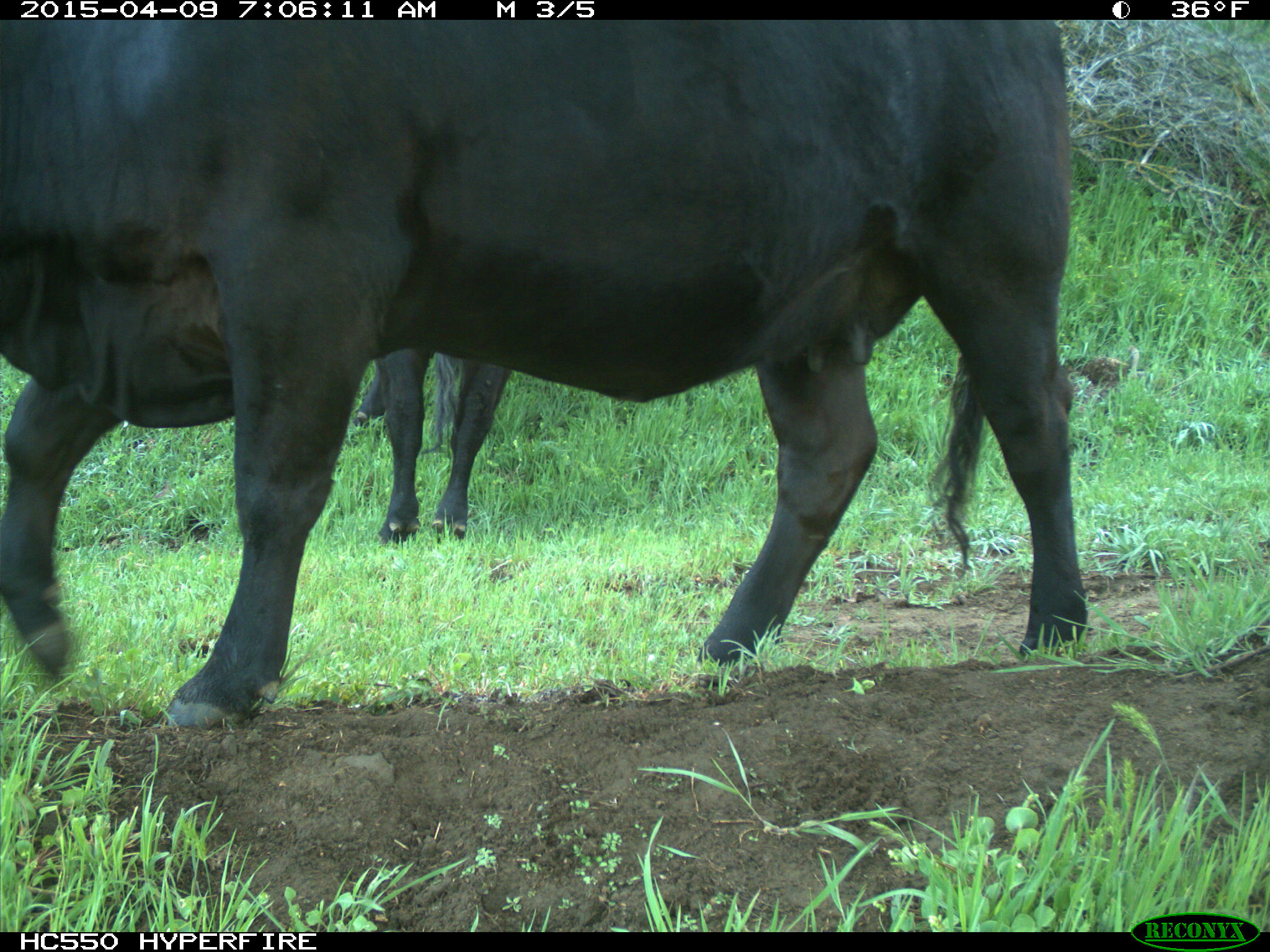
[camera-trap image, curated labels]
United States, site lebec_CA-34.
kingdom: Animalia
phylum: Chordata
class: Mammalia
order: Artiodactyla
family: Bovidae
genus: Bos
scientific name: Bos taurus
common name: domestic cow